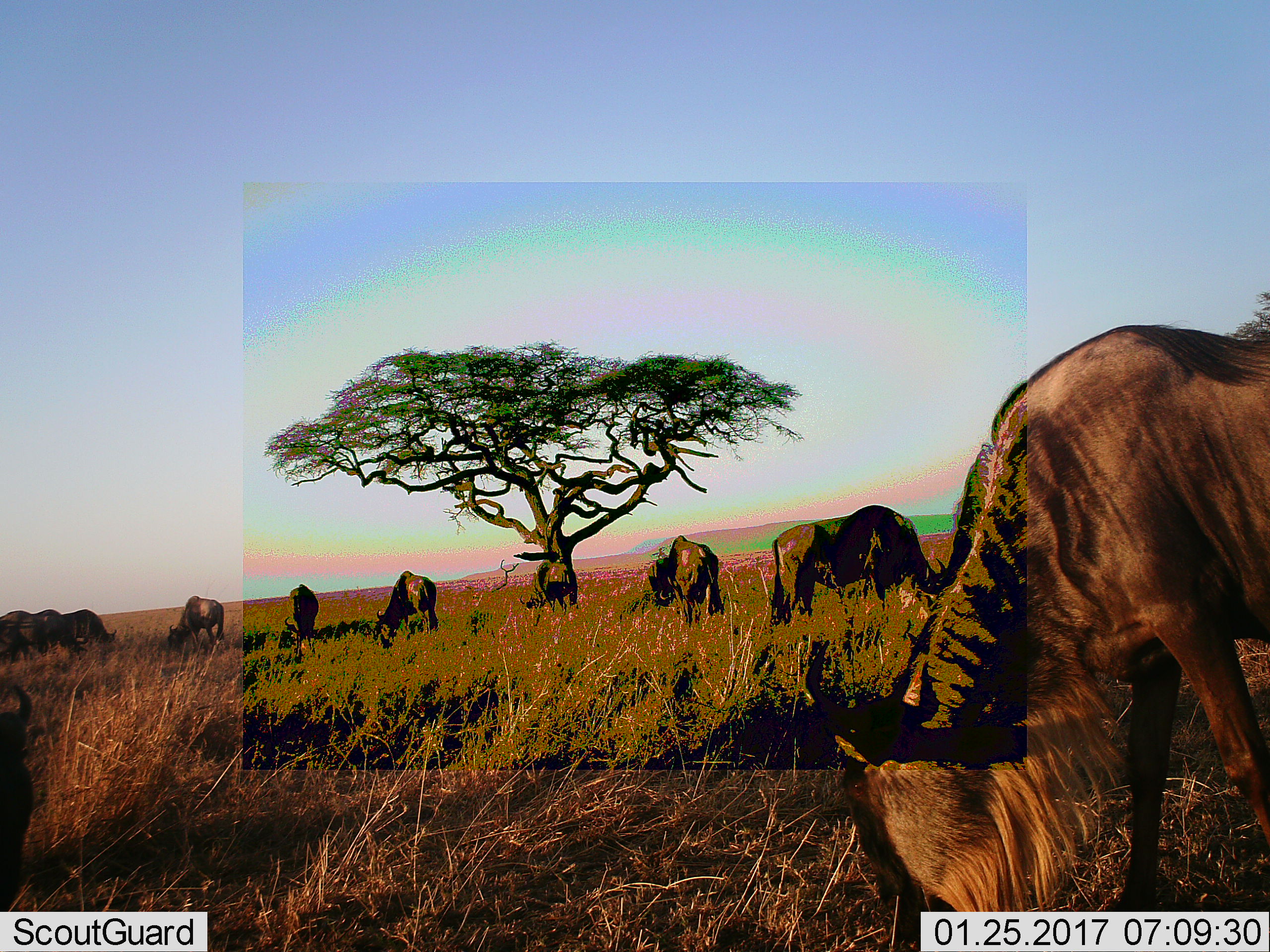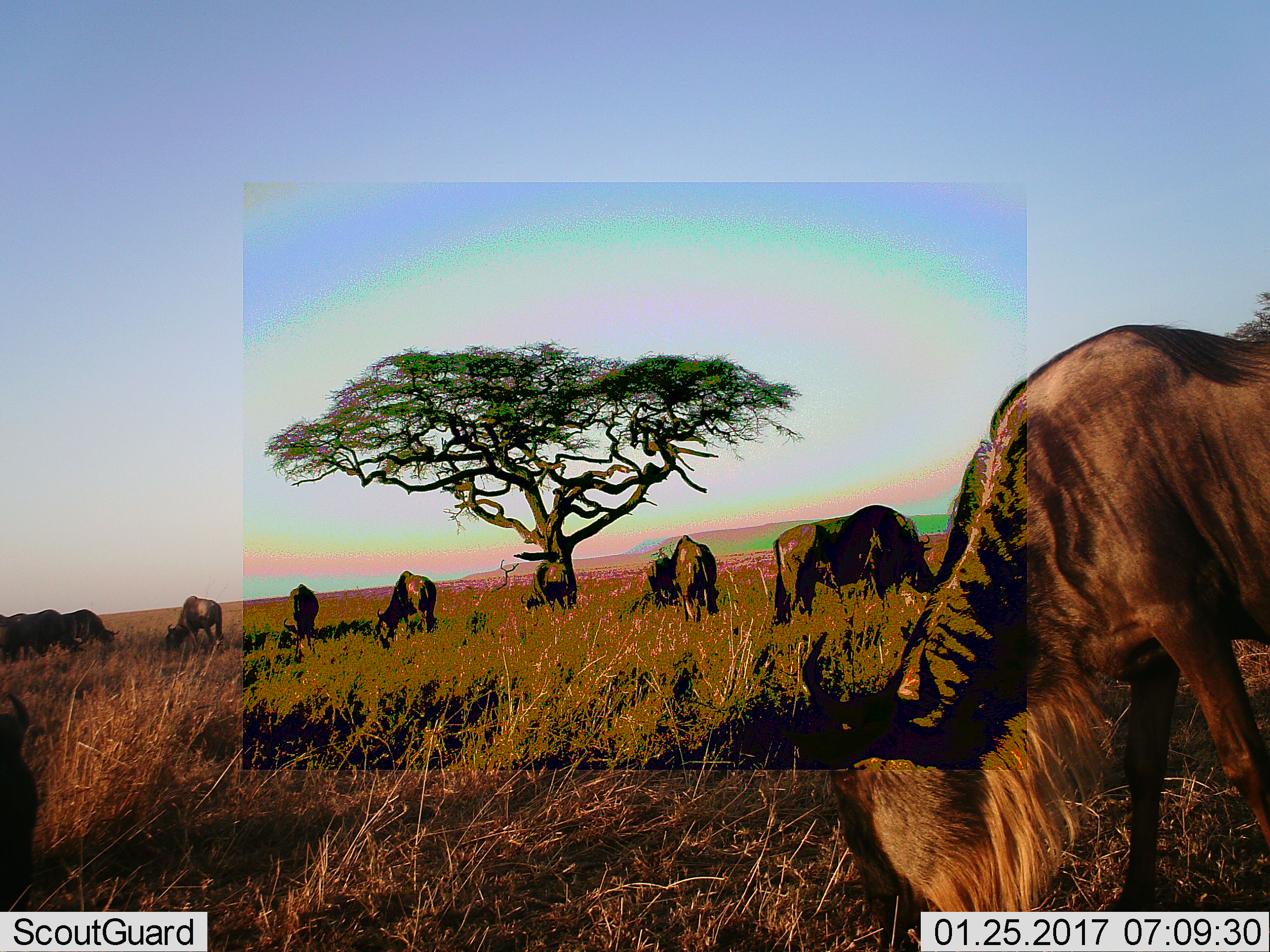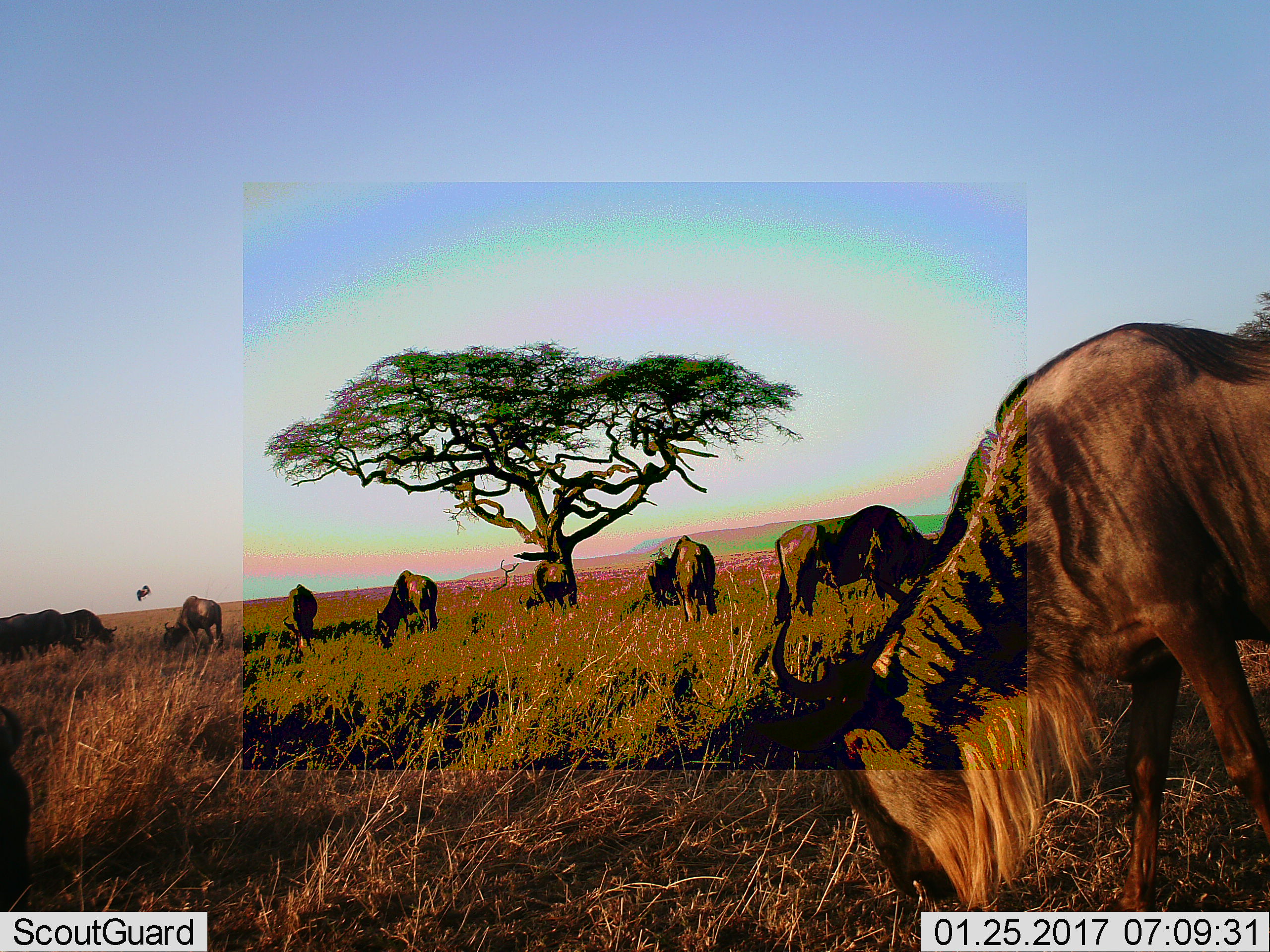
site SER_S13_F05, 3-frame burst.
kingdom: Animalia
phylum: Chordata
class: Mammalia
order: Artiodactyla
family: Bovidae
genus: Connochaetes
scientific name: Connochaetes taurinus taurinus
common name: blue wildebeest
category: wildebeestblue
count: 10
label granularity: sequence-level